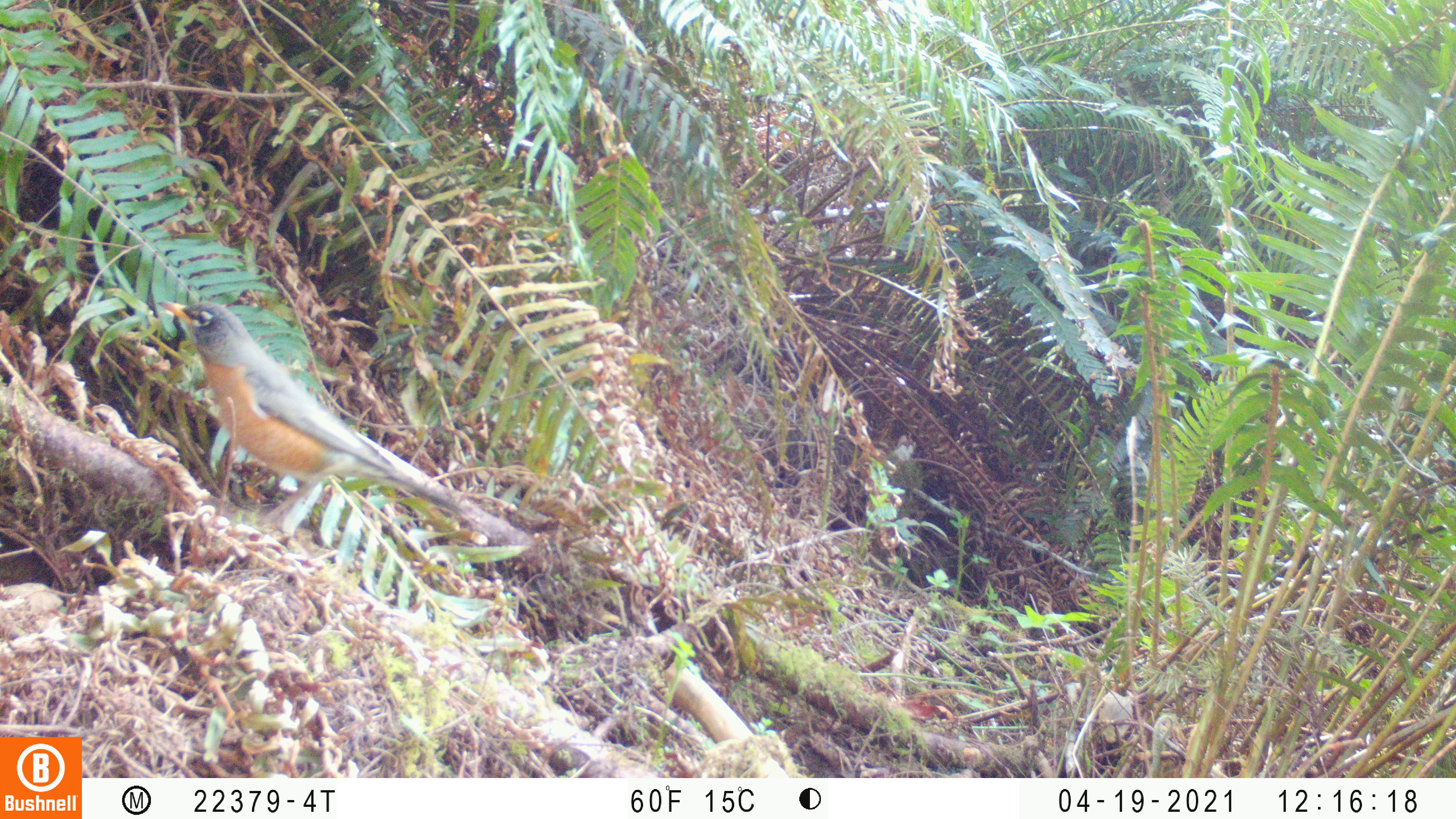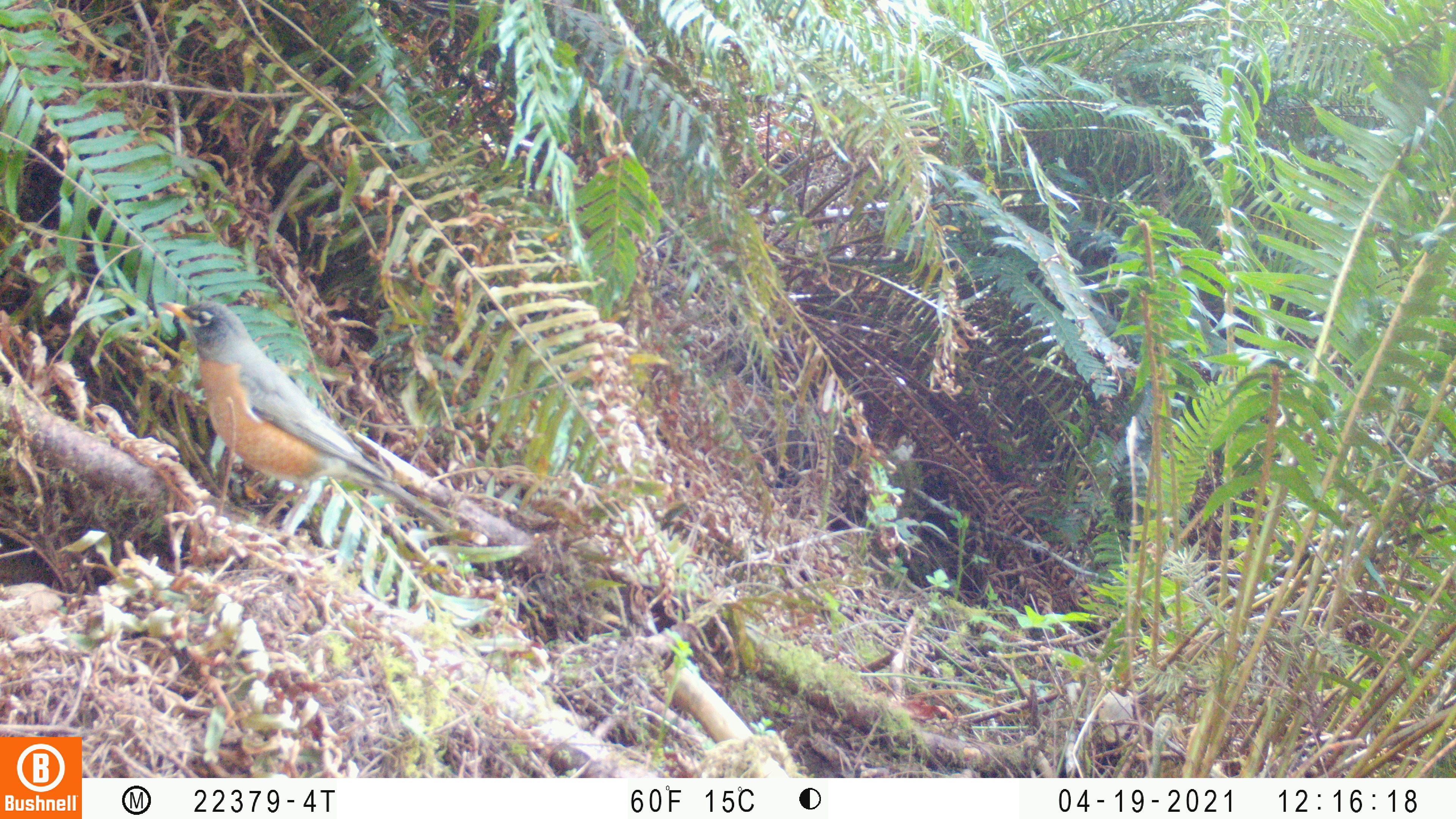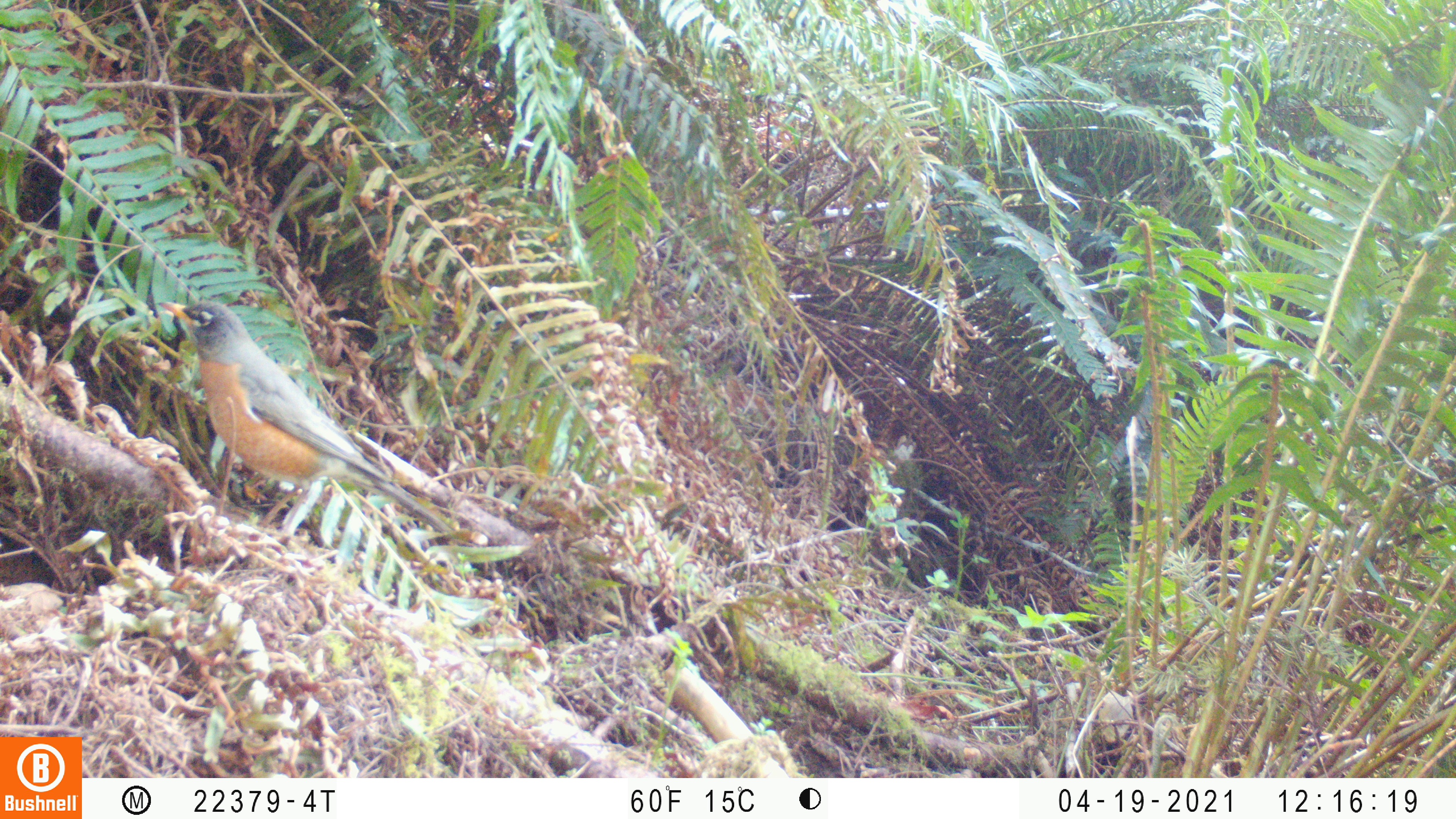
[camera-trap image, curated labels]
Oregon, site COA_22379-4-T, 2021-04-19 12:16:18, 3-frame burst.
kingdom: Animalia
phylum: Chordata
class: Aves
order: Passeriformes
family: Turdidae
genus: Turdus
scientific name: Turdus migratorius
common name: american robin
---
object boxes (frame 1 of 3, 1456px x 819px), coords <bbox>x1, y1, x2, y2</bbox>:
american robin: <bbox>144, 282, 499, 579</bbox>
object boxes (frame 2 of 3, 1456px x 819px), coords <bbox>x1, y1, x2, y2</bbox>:
american robin: <bbox>137, 268, 468, 602</bbox>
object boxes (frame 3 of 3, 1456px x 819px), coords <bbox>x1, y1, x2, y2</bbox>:
american robin: <bbox>140, 278, 500, 604</bbox>